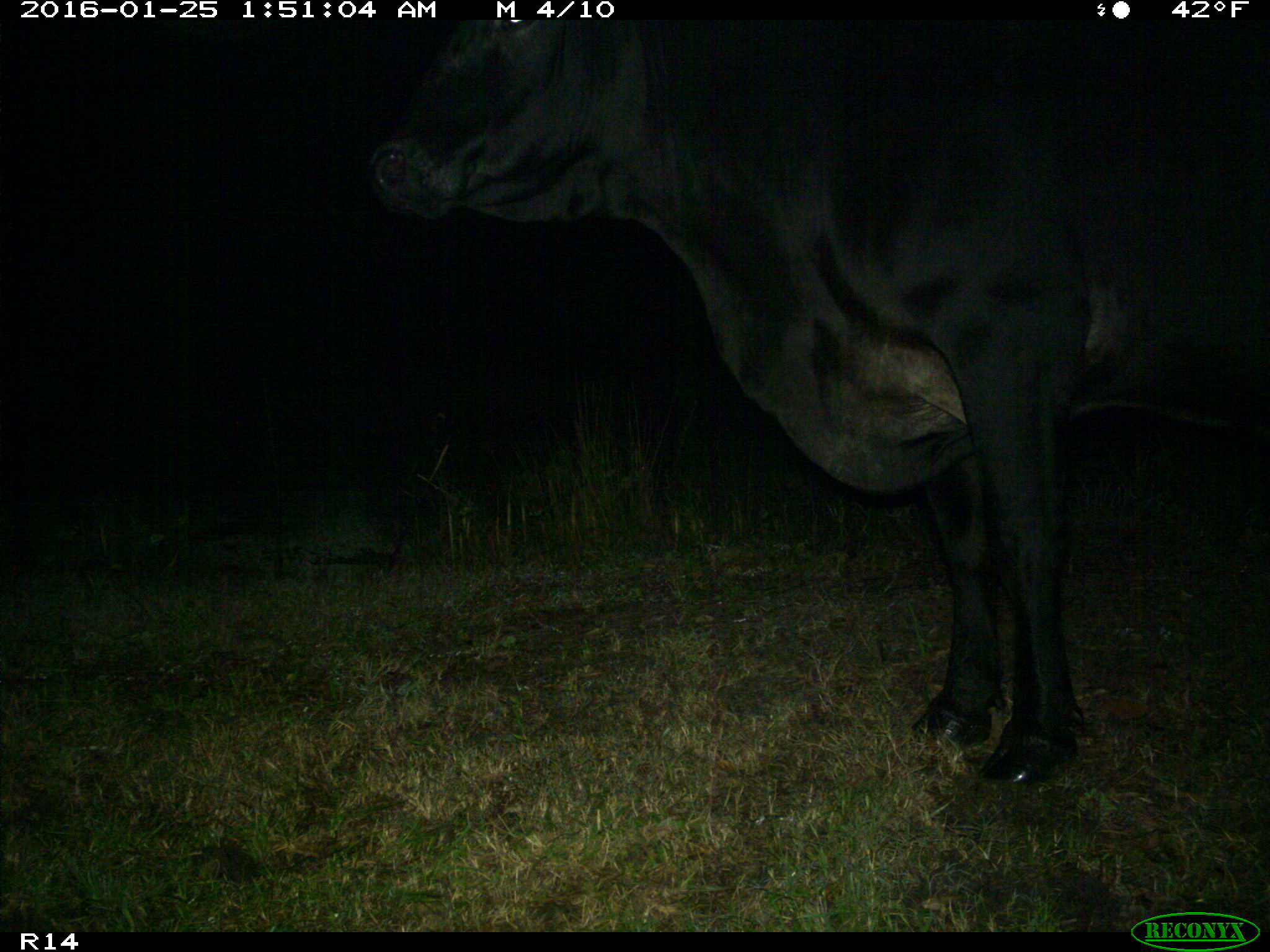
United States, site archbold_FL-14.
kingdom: Animalia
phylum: Chordata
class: Mammalia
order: Artiodactyla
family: Bovidae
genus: Bos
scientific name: Bos taurus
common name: domestic cow